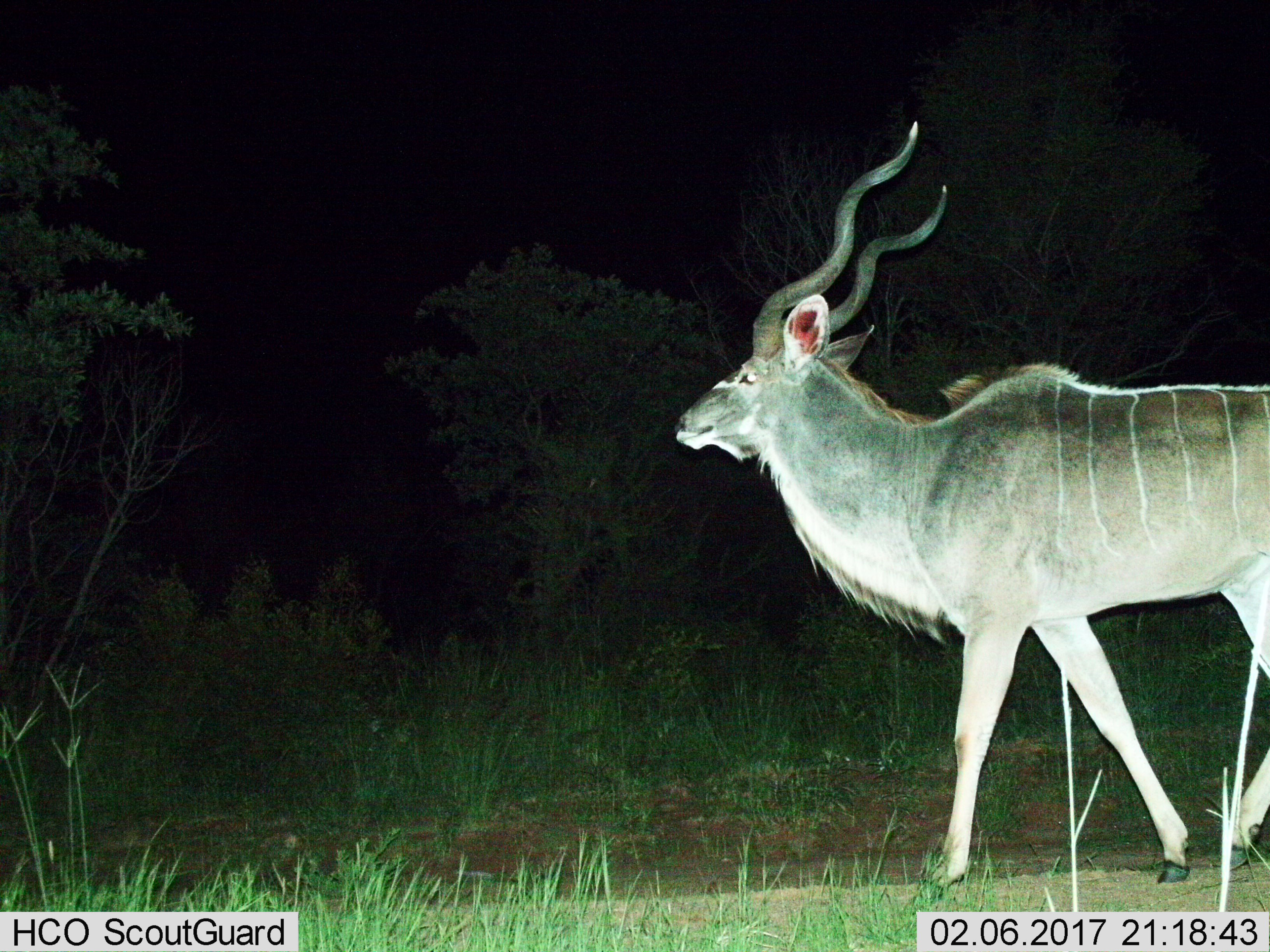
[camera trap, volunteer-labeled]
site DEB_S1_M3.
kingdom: Animalia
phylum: Chordata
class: Mammalia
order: Artiodactyla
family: Bovidae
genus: Tragelaphus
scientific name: Tragelaphus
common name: kudu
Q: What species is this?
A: Kudu (Tragelaphus).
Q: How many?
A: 1.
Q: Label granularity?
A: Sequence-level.